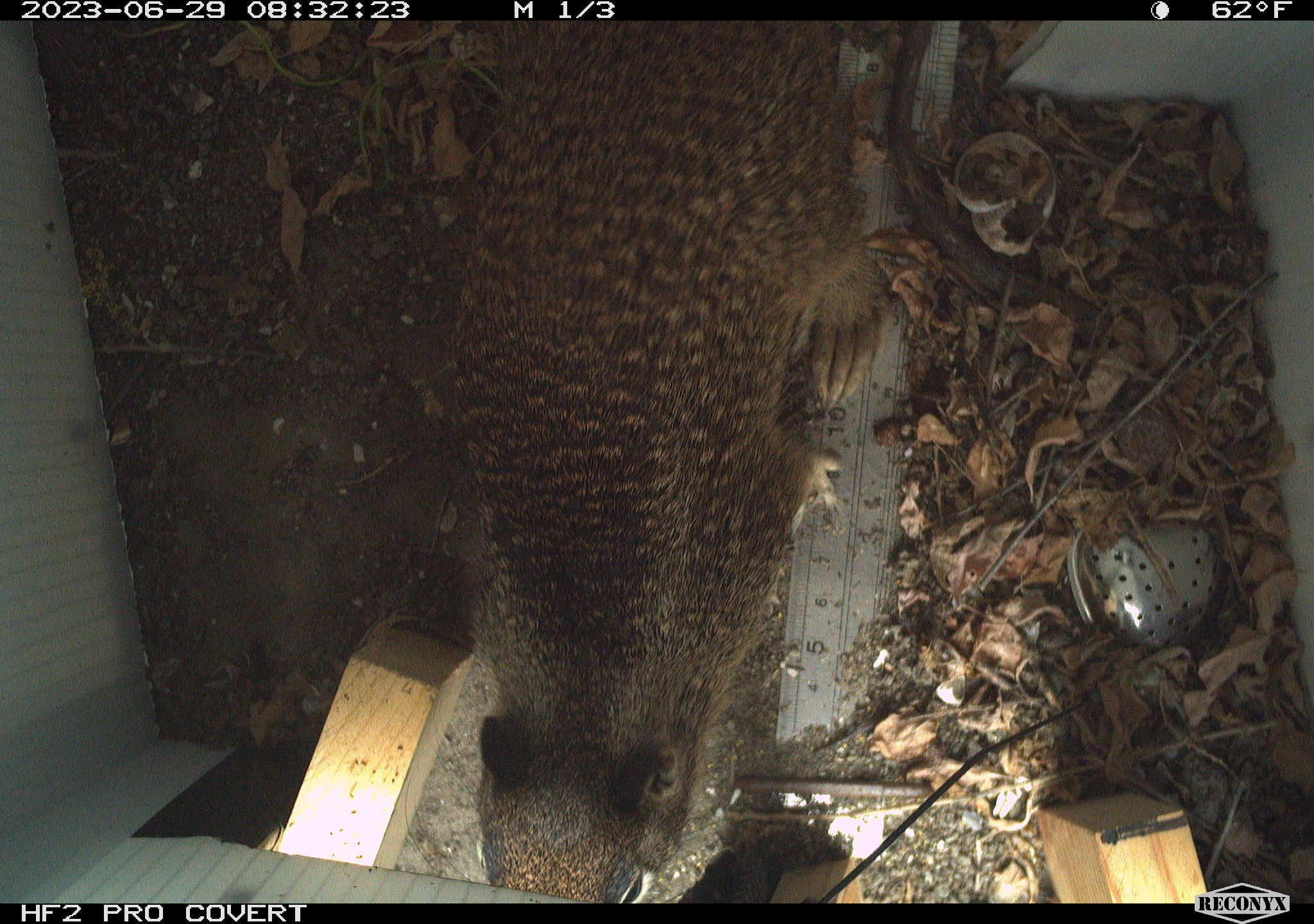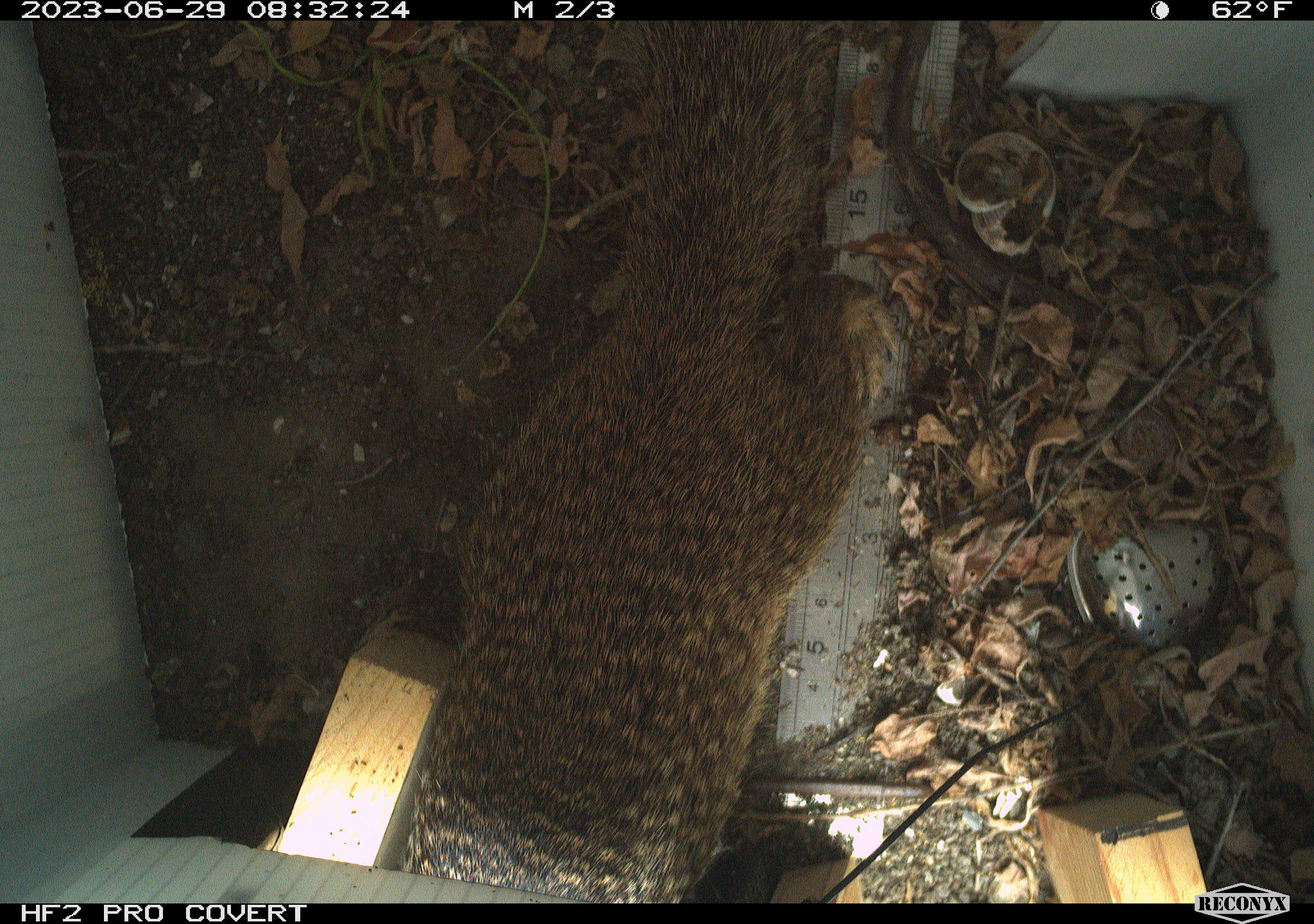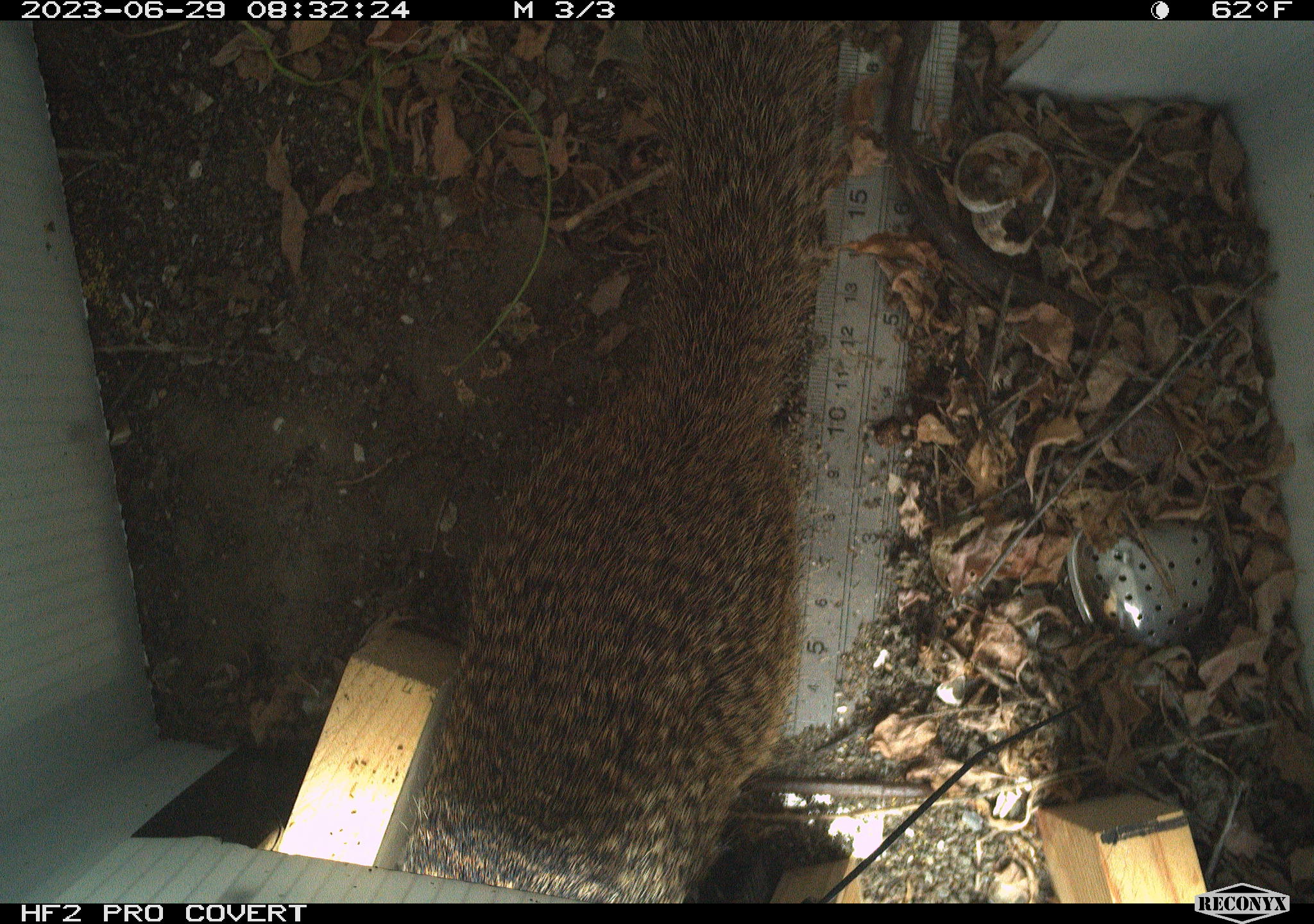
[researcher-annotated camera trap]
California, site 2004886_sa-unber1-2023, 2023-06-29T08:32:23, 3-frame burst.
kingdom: Animalia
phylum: Chordata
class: Mammalia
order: Rodentia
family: Sciuridae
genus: Otospermophilus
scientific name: Otospermophilus beecheyi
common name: california ground squirrel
California ground squirrel (Otospermophilus beecheyi).